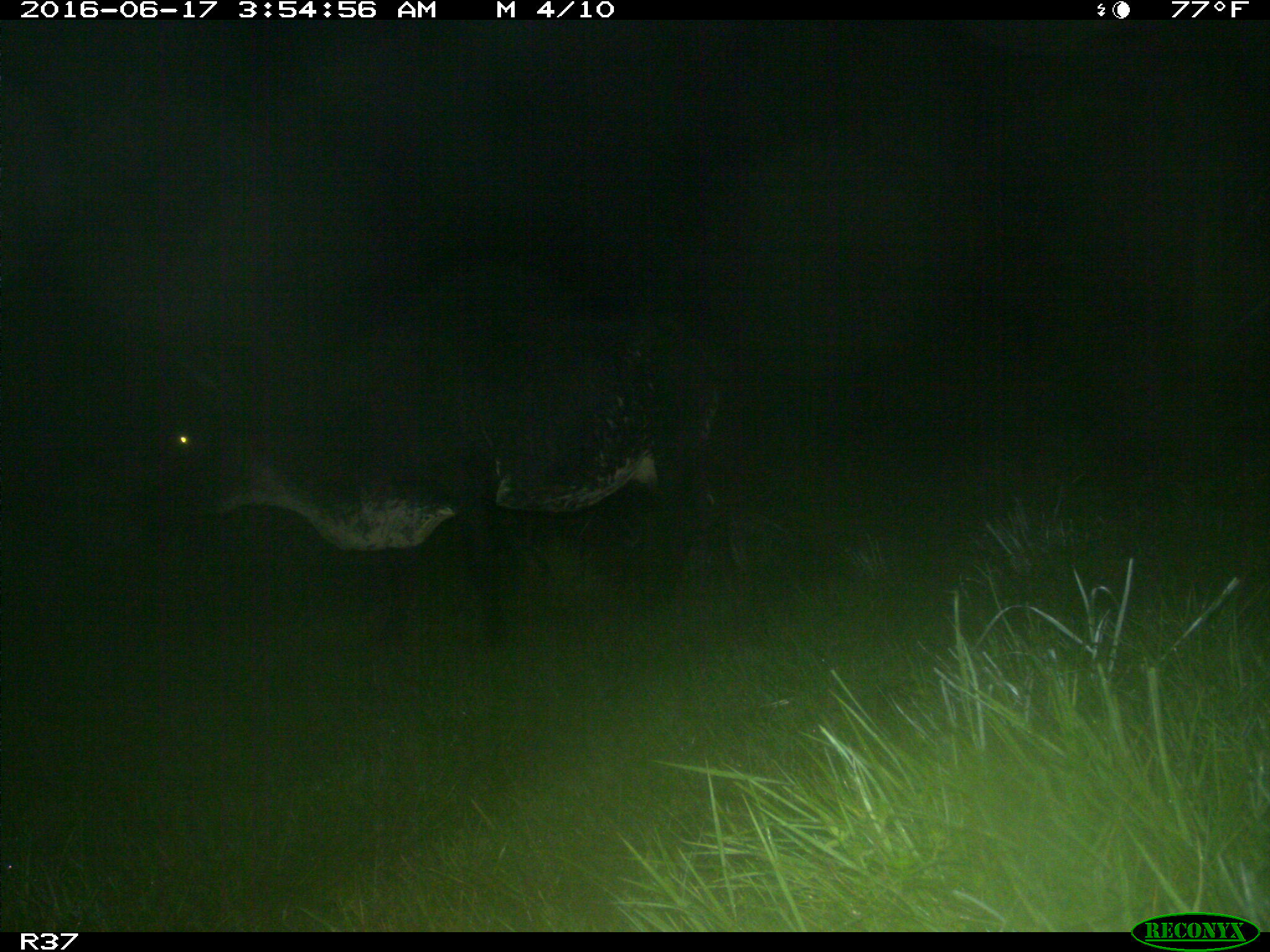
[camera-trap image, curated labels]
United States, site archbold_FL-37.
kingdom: Animalia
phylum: Chordata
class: Mammalia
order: Artiodactyla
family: Bovidae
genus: Bos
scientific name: Bos taurus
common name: domestic cow